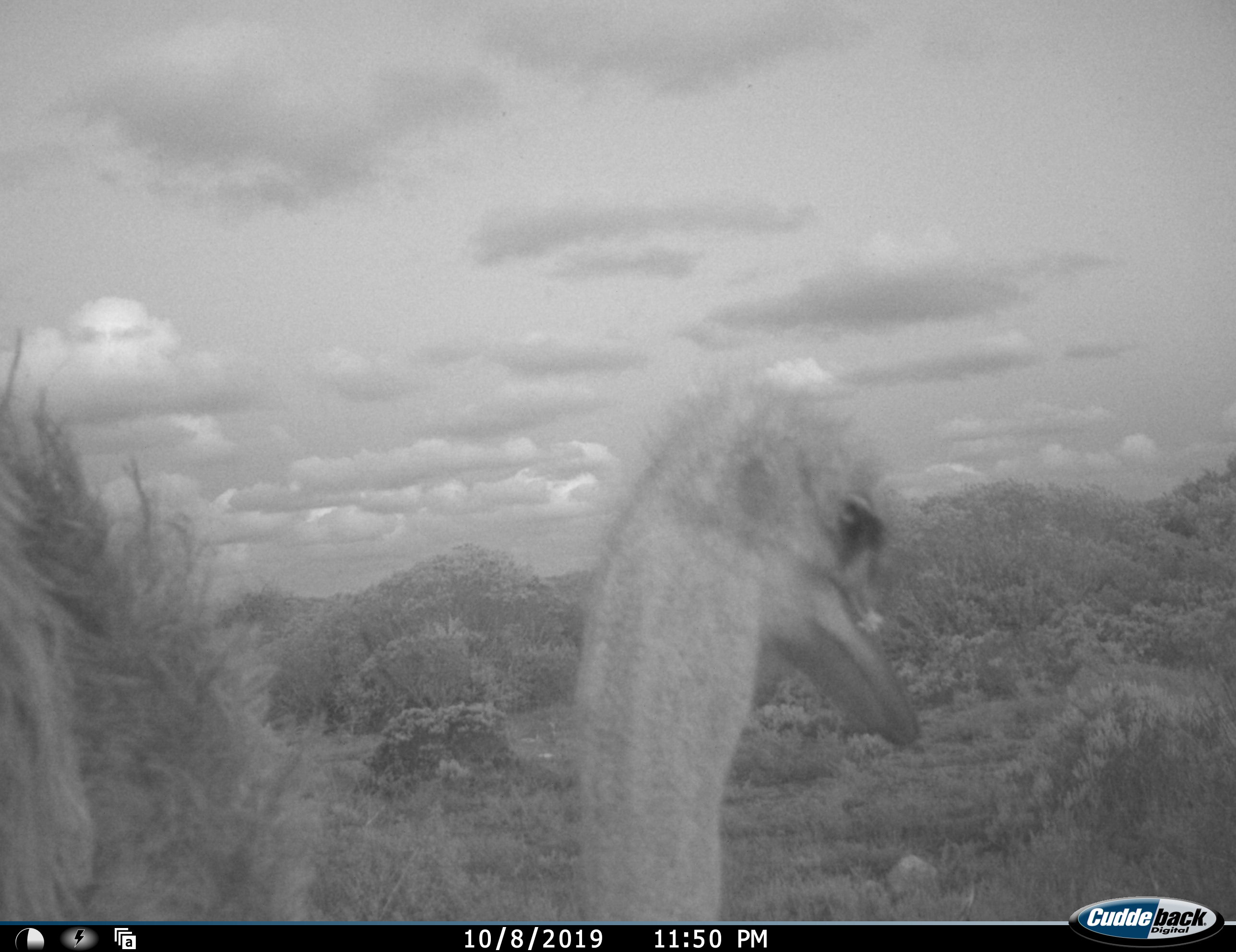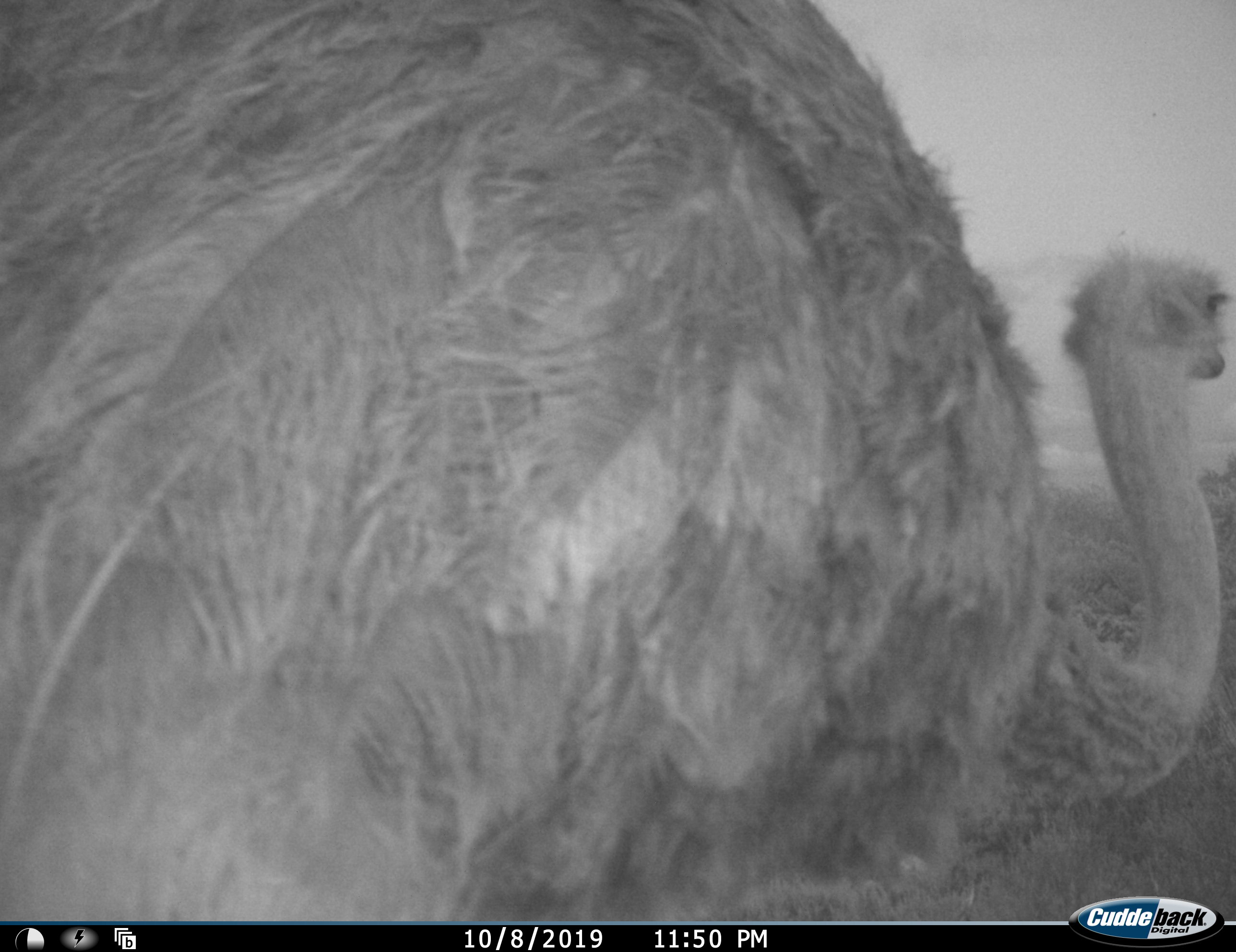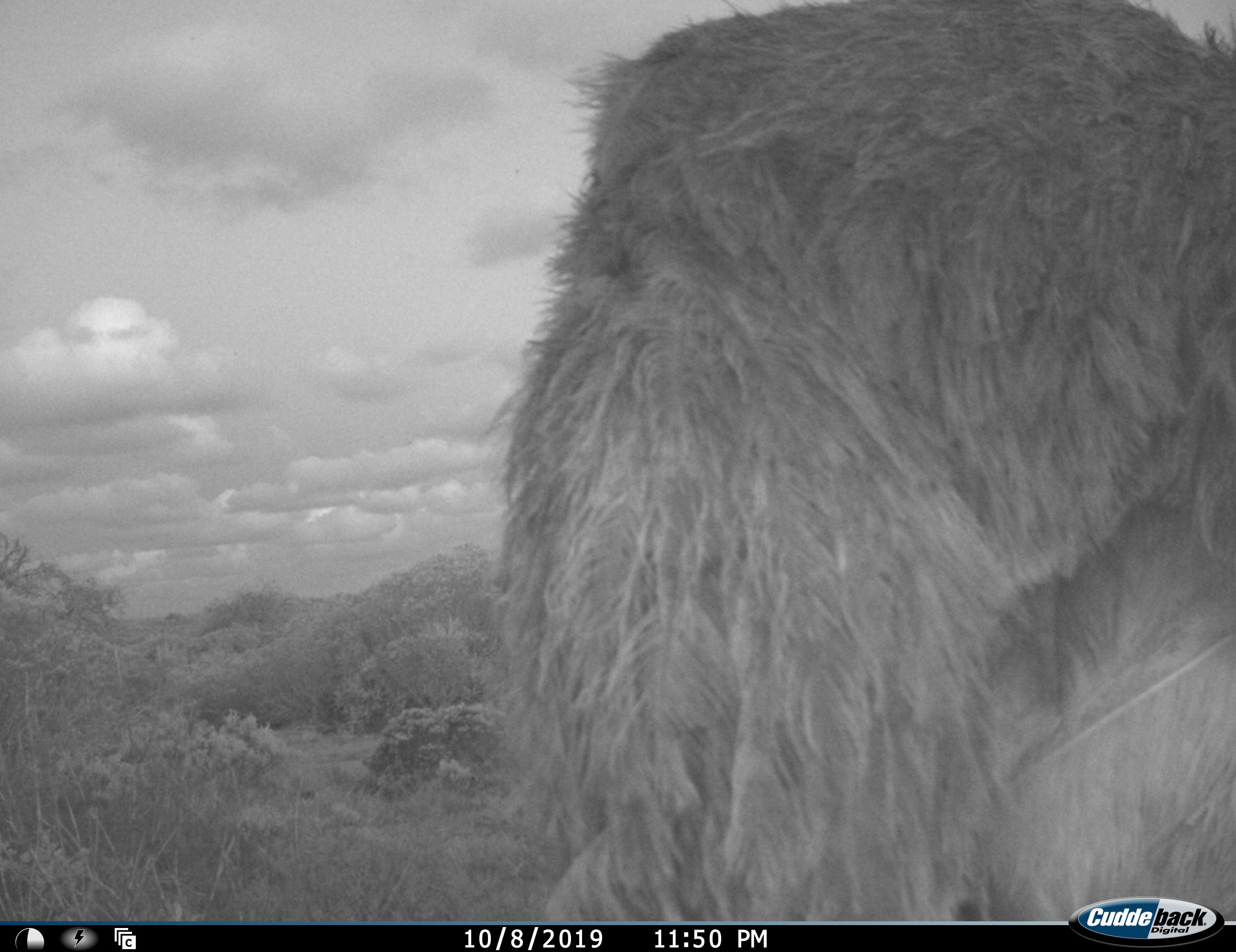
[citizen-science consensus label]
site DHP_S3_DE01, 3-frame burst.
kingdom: Animalia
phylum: Chordata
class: Aves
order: Struthioniformes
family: Struthionidae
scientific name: Struthionidae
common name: ostrich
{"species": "ostrich (Struthionidae)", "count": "1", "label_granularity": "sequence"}